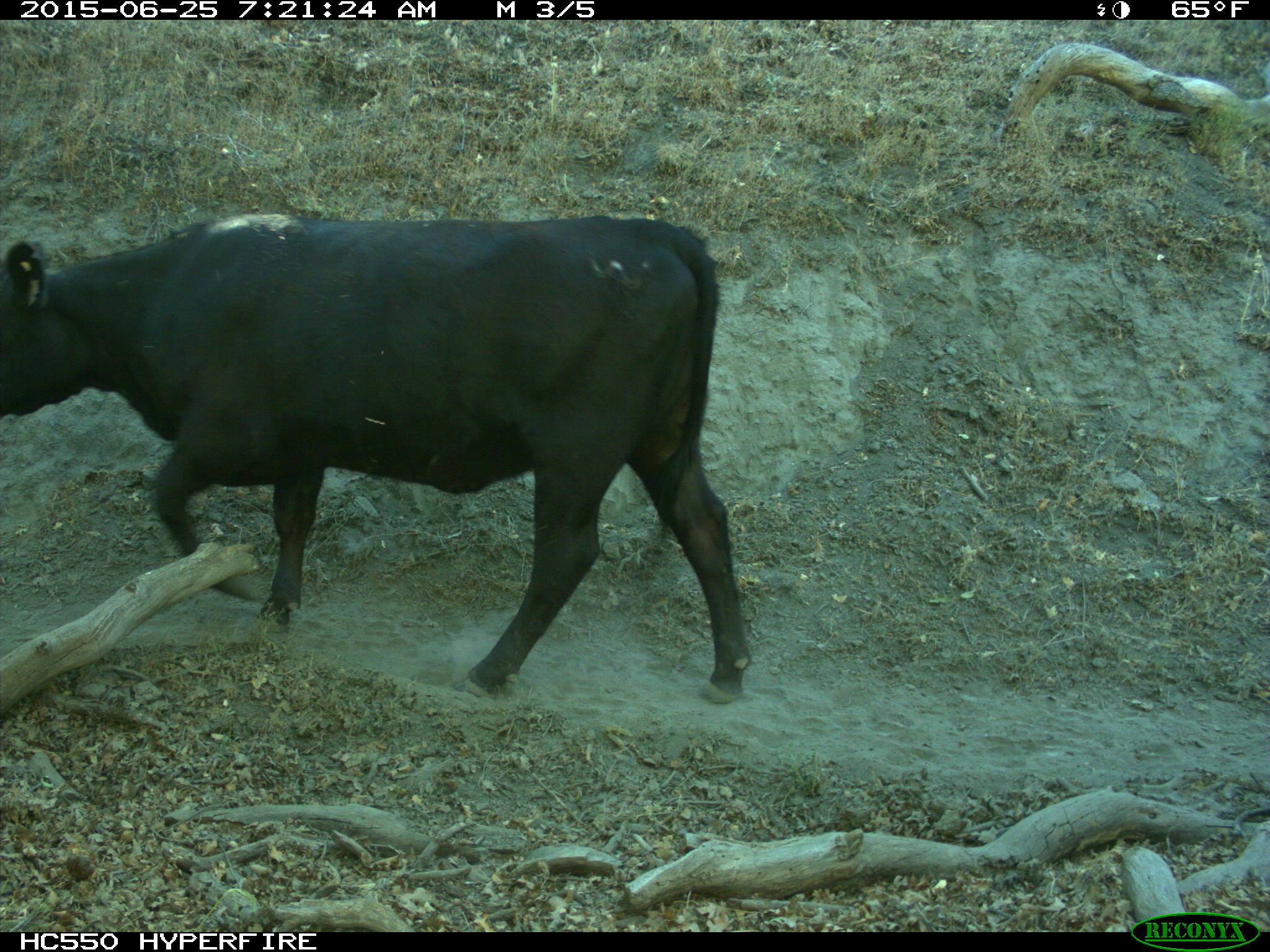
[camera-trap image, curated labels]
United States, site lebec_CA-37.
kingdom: Animalia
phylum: Chordata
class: Mammalia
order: Artiodactyla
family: Bovidae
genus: Bos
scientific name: Bos taurus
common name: domestic cow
Bos taurus (domestic cow).